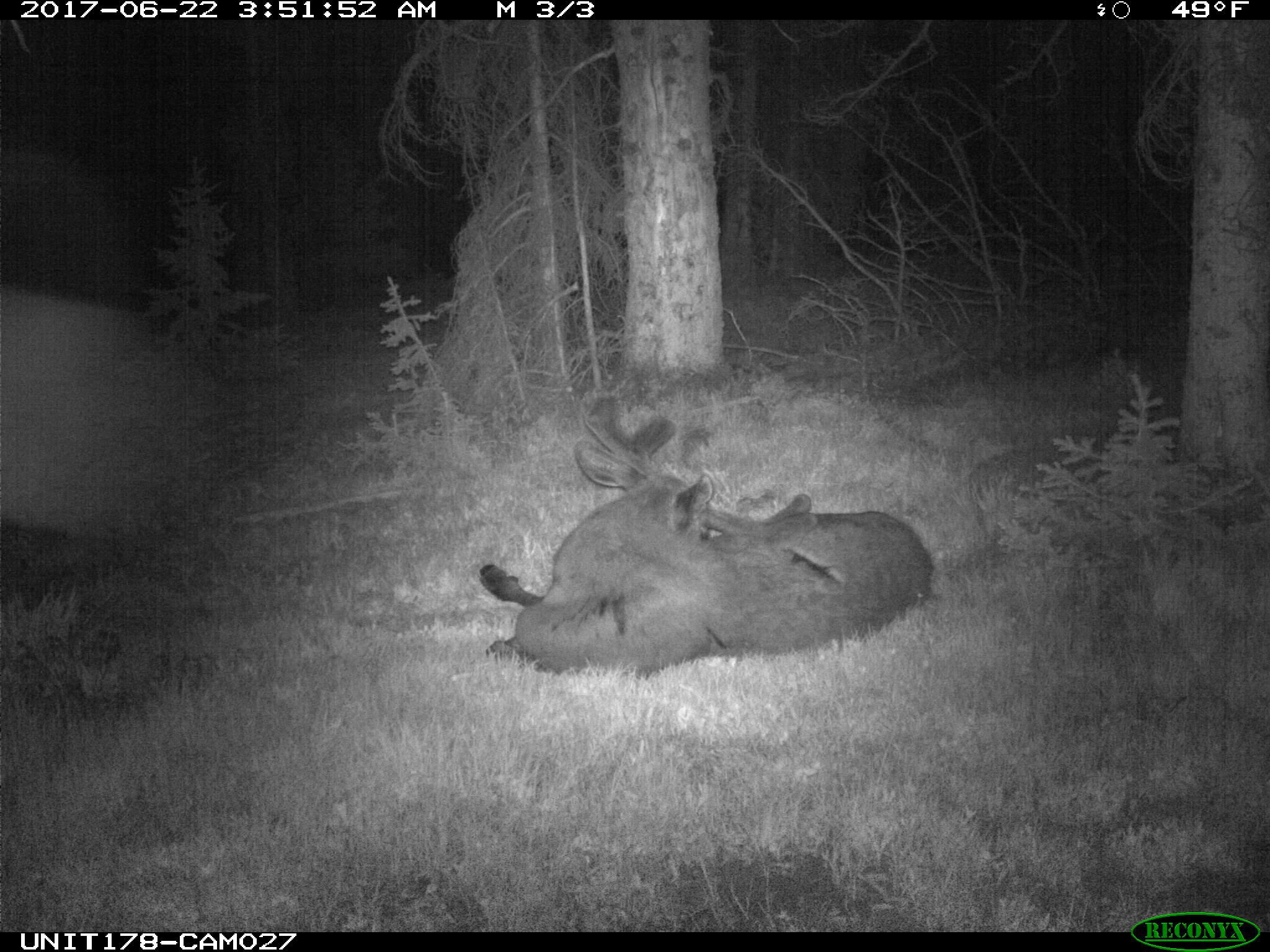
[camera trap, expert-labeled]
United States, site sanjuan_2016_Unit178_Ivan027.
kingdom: Animalia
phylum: Chordata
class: Mammalia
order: Artiodactyla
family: Cervidae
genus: Alces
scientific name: Alces alces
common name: moose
Alces alces (moose).